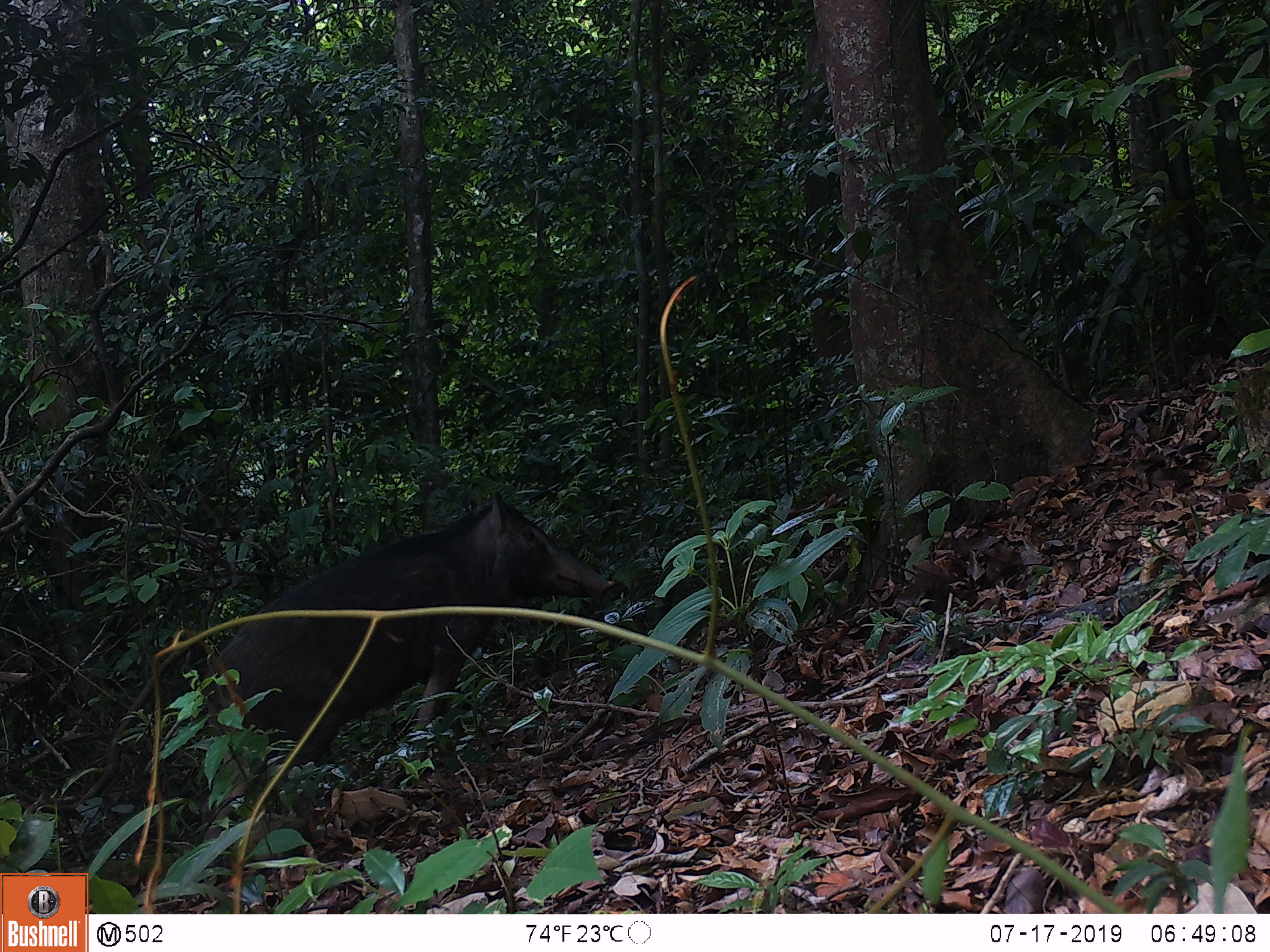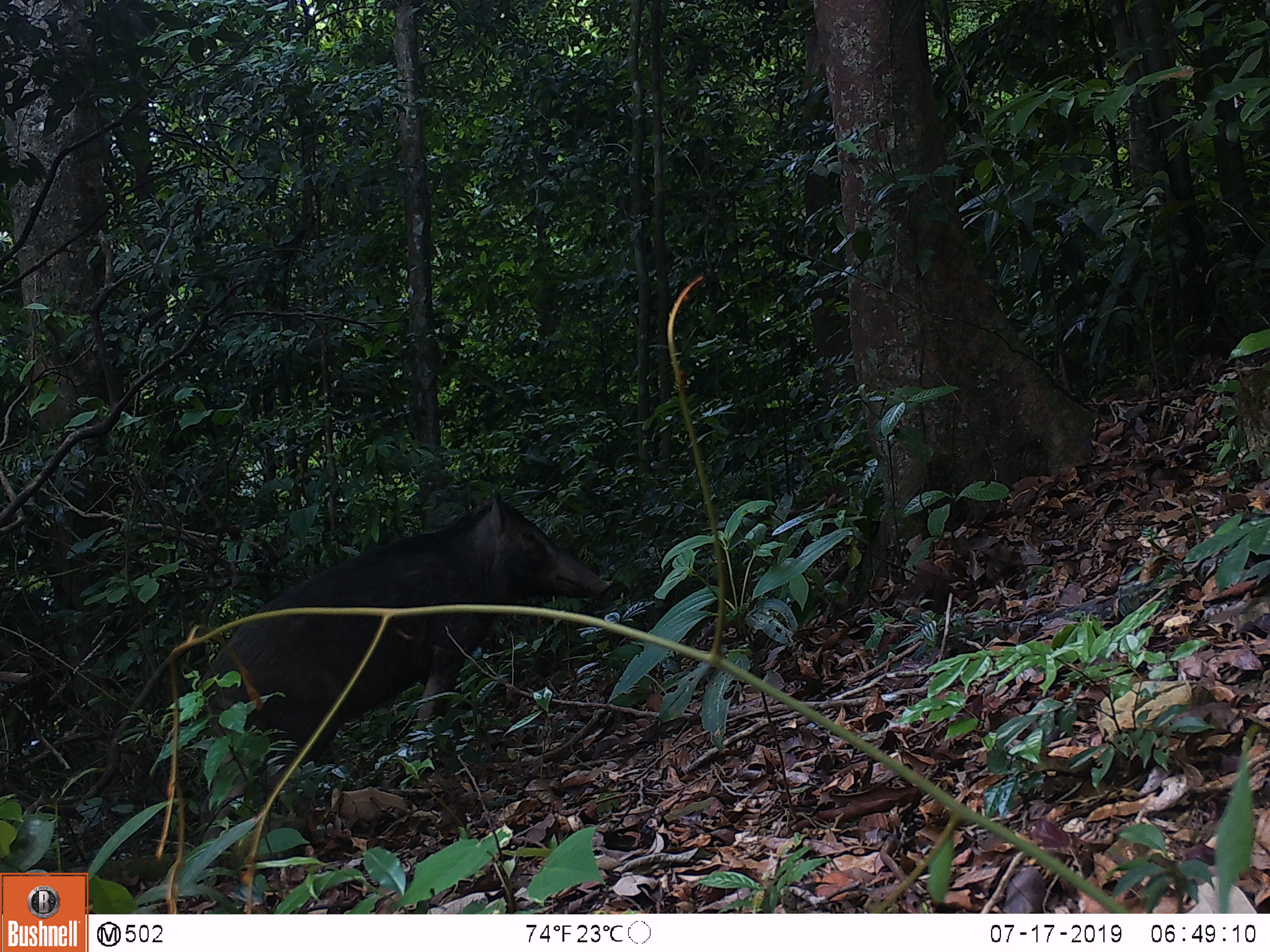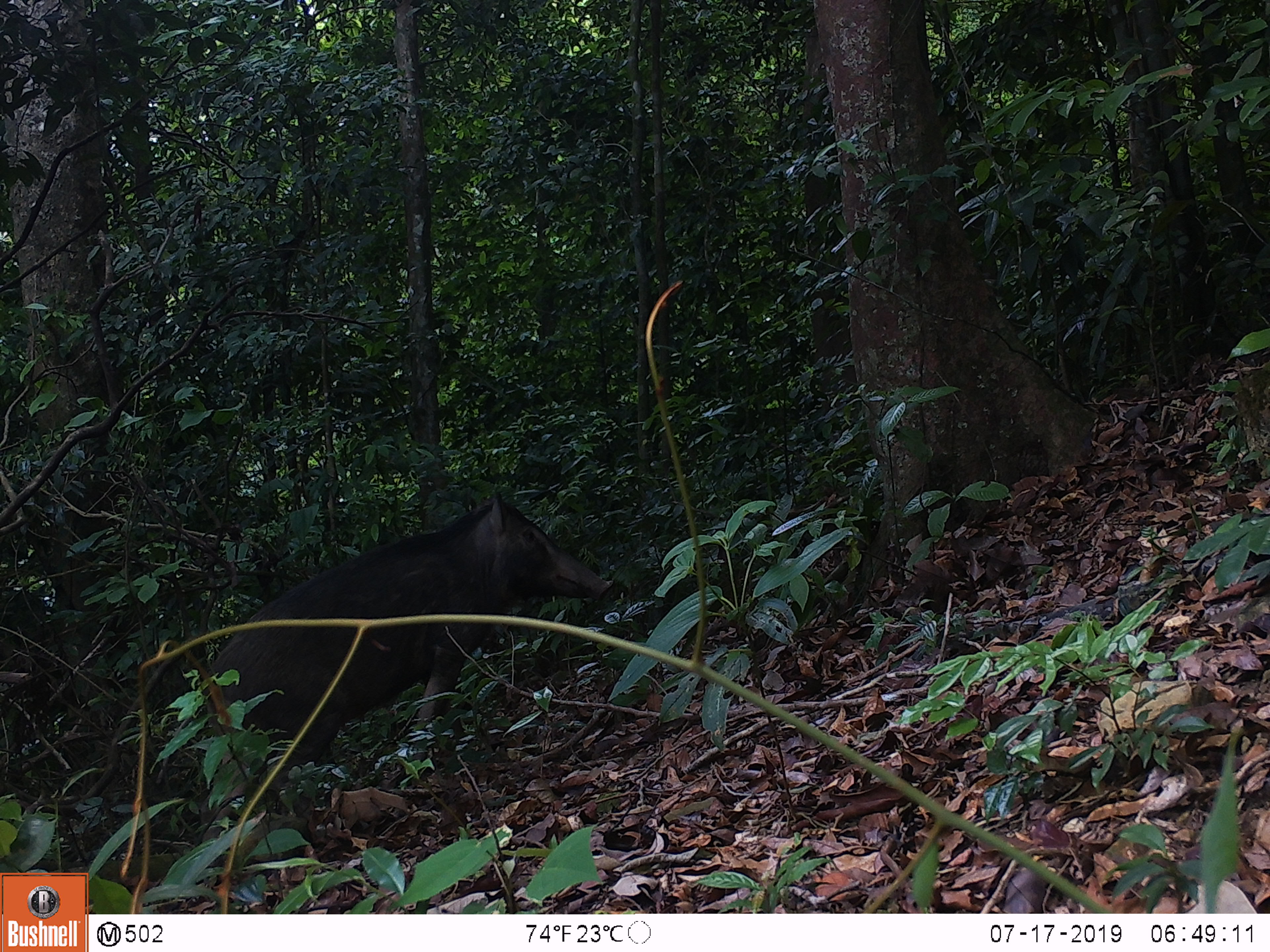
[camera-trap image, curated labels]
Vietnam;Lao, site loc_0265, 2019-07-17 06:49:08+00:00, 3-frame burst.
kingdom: Animalia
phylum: Chordata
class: Mammalia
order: Artiodactyla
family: Suidae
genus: Sus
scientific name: Sus scrofa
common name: eurasian wild pig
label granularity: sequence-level